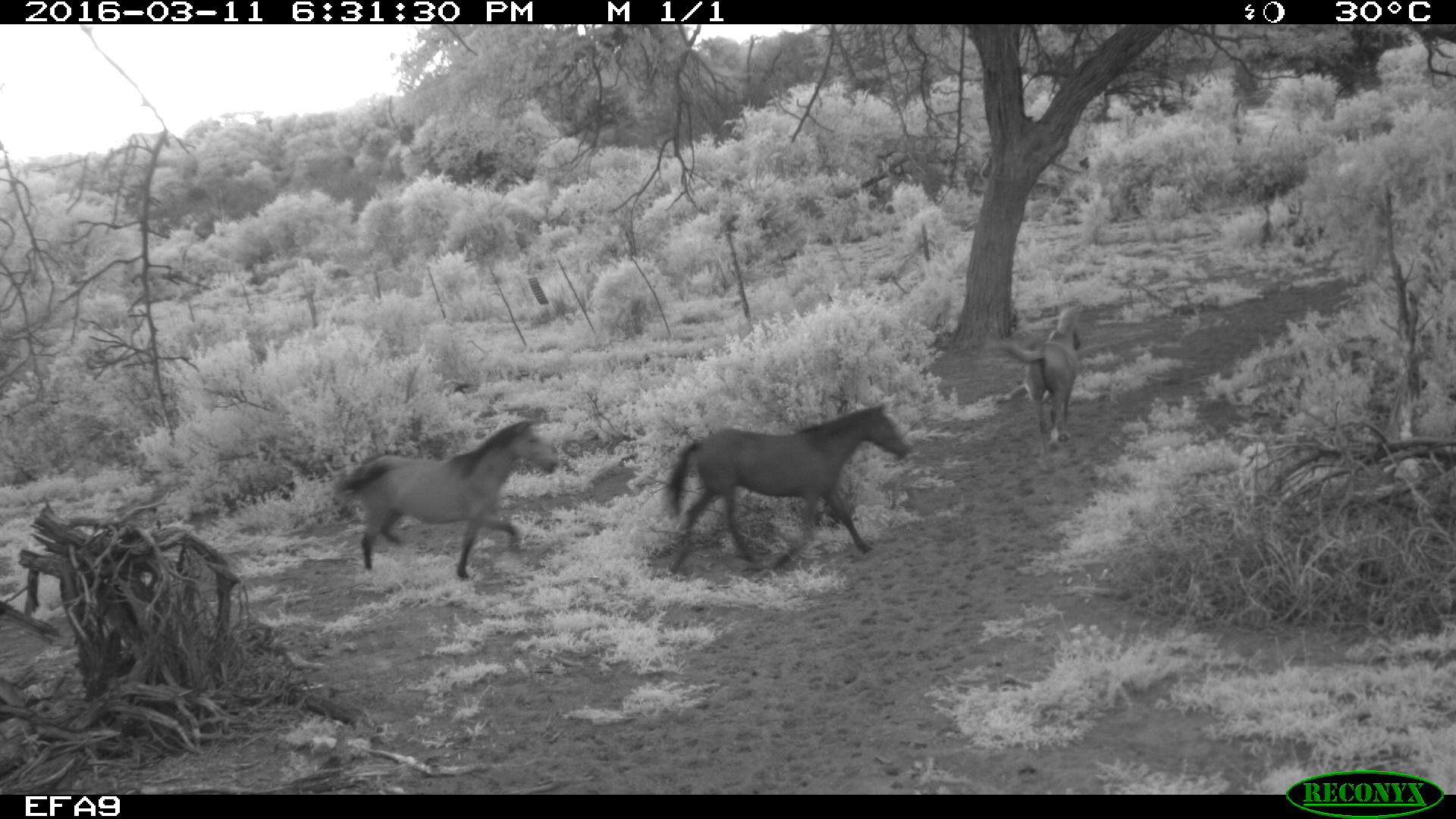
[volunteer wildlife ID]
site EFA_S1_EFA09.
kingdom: Animalia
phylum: Chordata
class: Mammalia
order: Perissodactyla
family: Equidae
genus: Equus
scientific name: Equus caballus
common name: domestic horse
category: horsedomestic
Horsedomestic (domestic horse) (Equus caballus), count 3. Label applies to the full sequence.